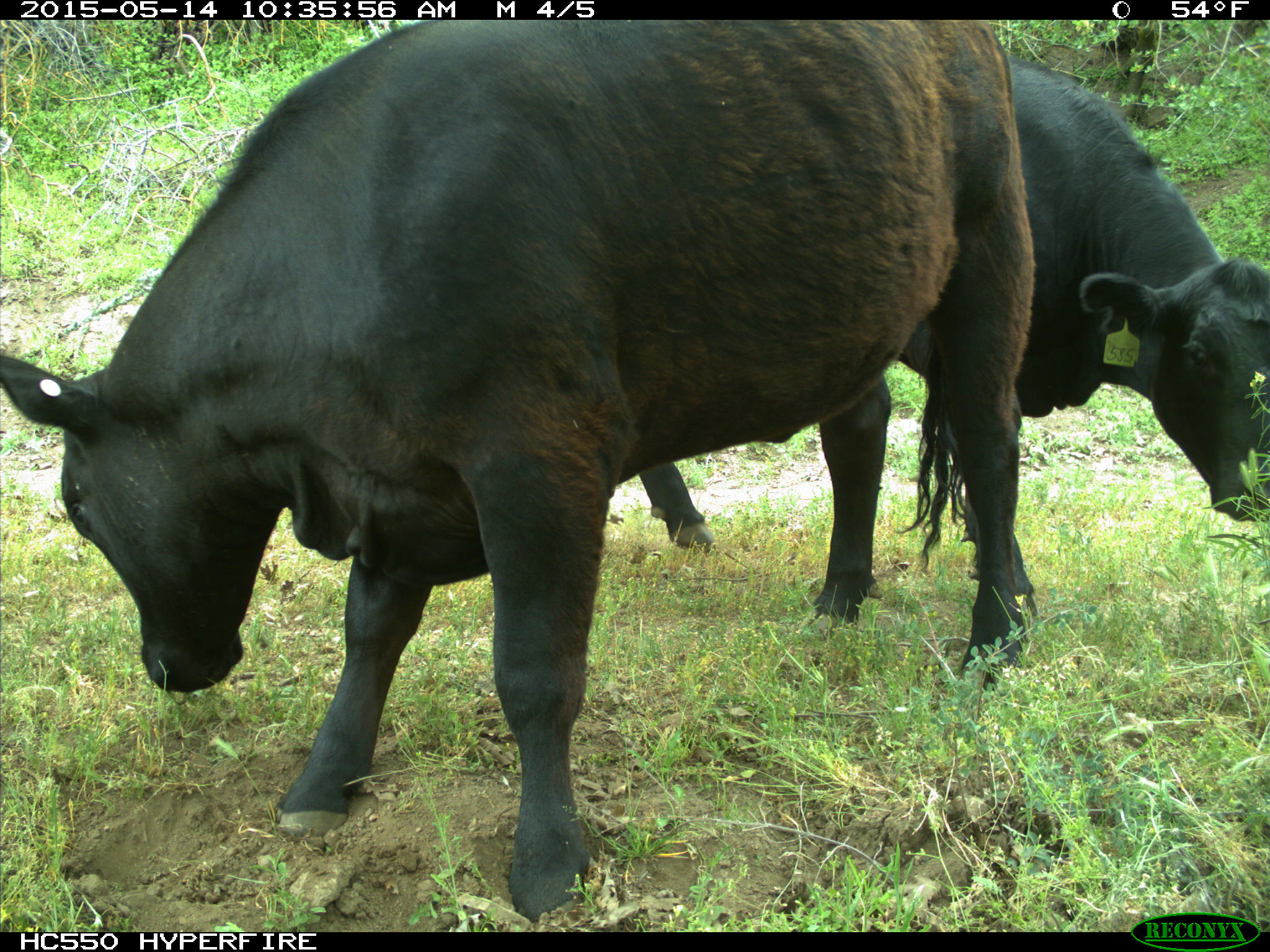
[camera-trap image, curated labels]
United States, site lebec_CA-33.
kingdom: Animalia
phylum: Chordata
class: Mammalia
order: Artiodactyla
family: Bovidae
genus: Bos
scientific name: Bos taurus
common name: domestic cow